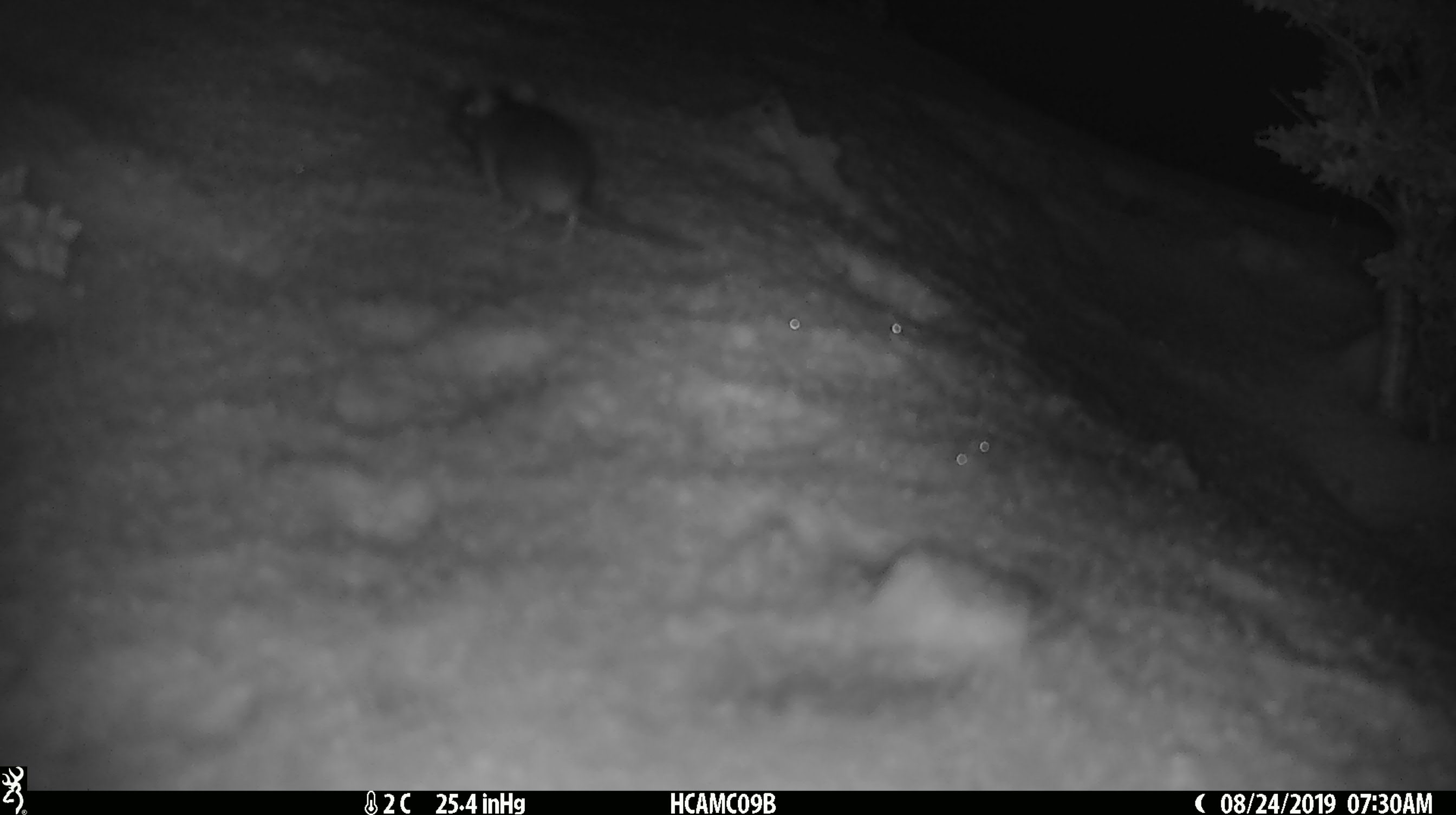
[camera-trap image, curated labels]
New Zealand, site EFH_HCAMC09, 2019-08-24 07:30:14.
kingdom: Animalia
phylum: Chordata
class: Mammalia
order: Rodentia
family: Muridae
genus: Mus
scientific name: Mus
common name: mouse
Mouse (Mus).